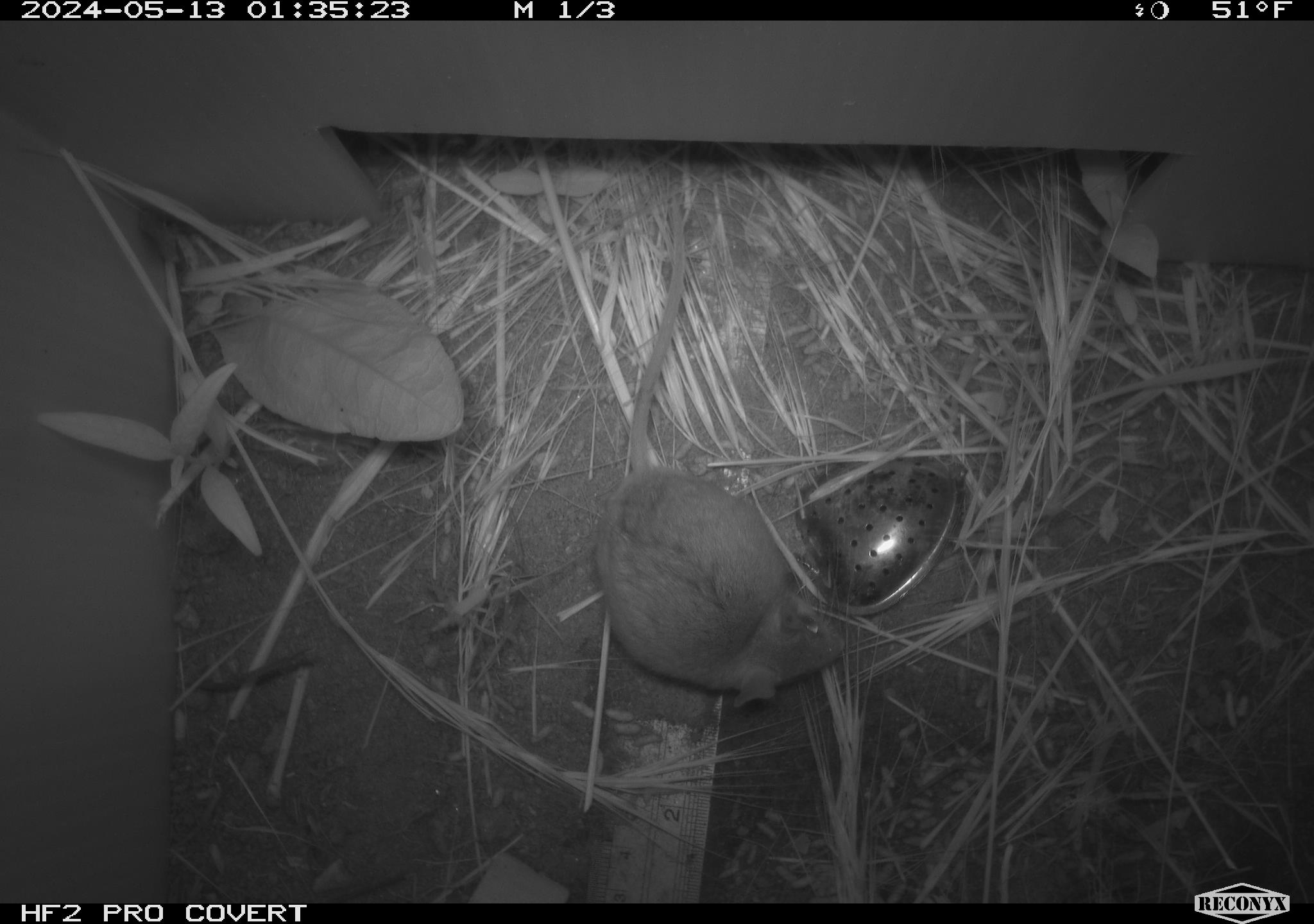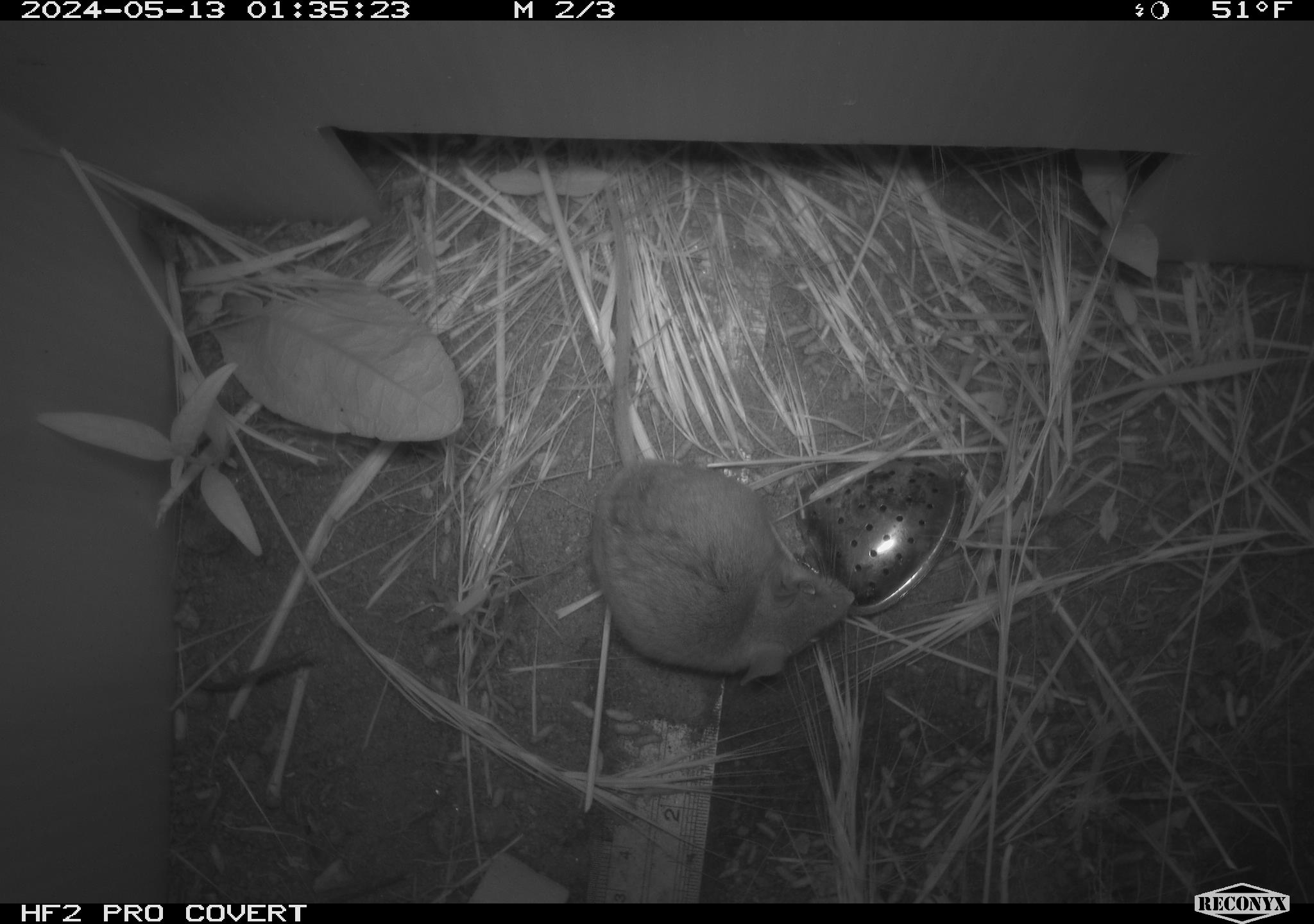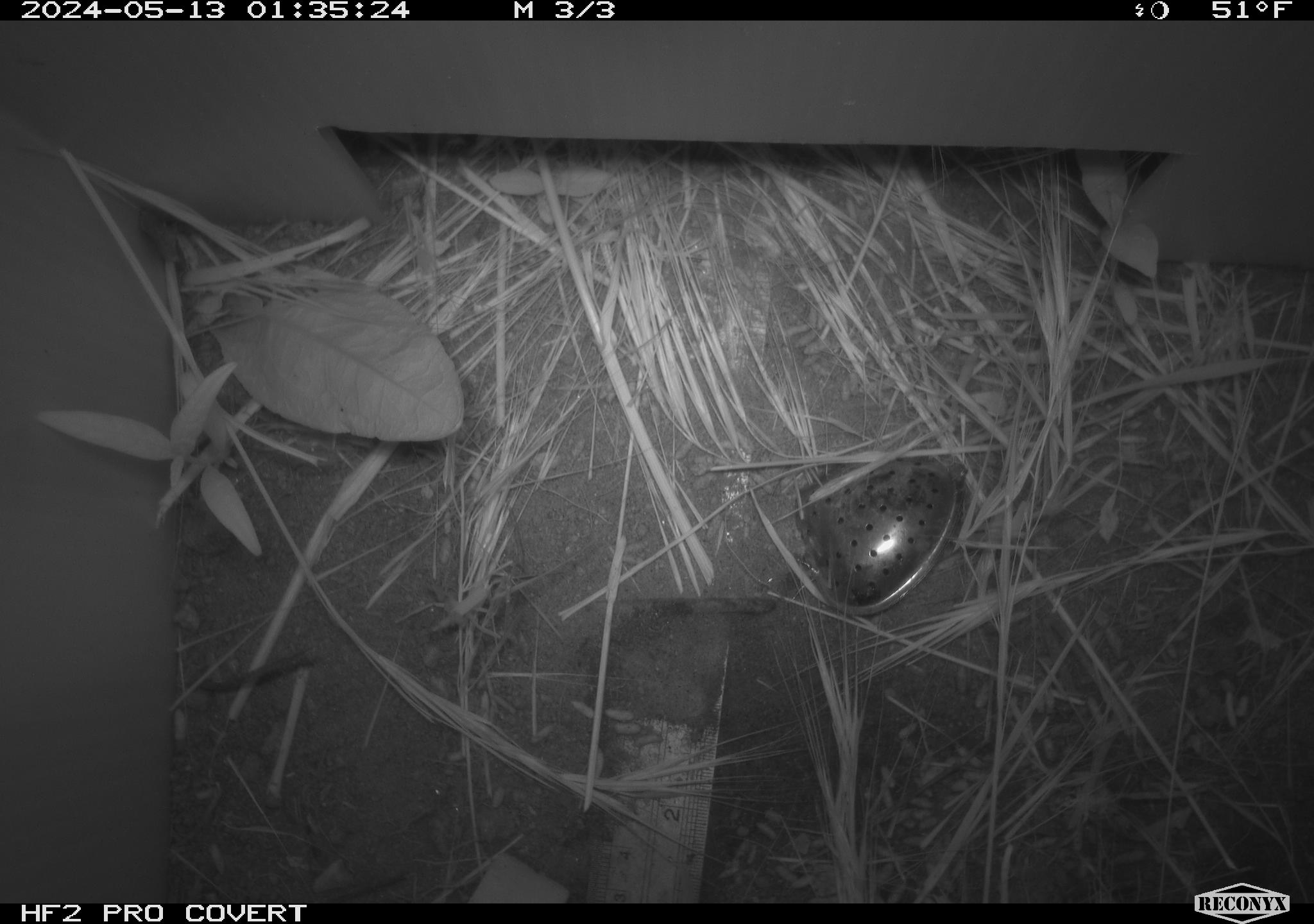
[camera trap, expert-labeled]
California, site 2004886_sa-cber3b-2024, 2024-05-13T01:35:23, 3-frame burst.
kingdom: Animalia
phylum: Chordata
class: Mammalia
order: Rodentia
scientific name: Rodentia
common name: mouse species